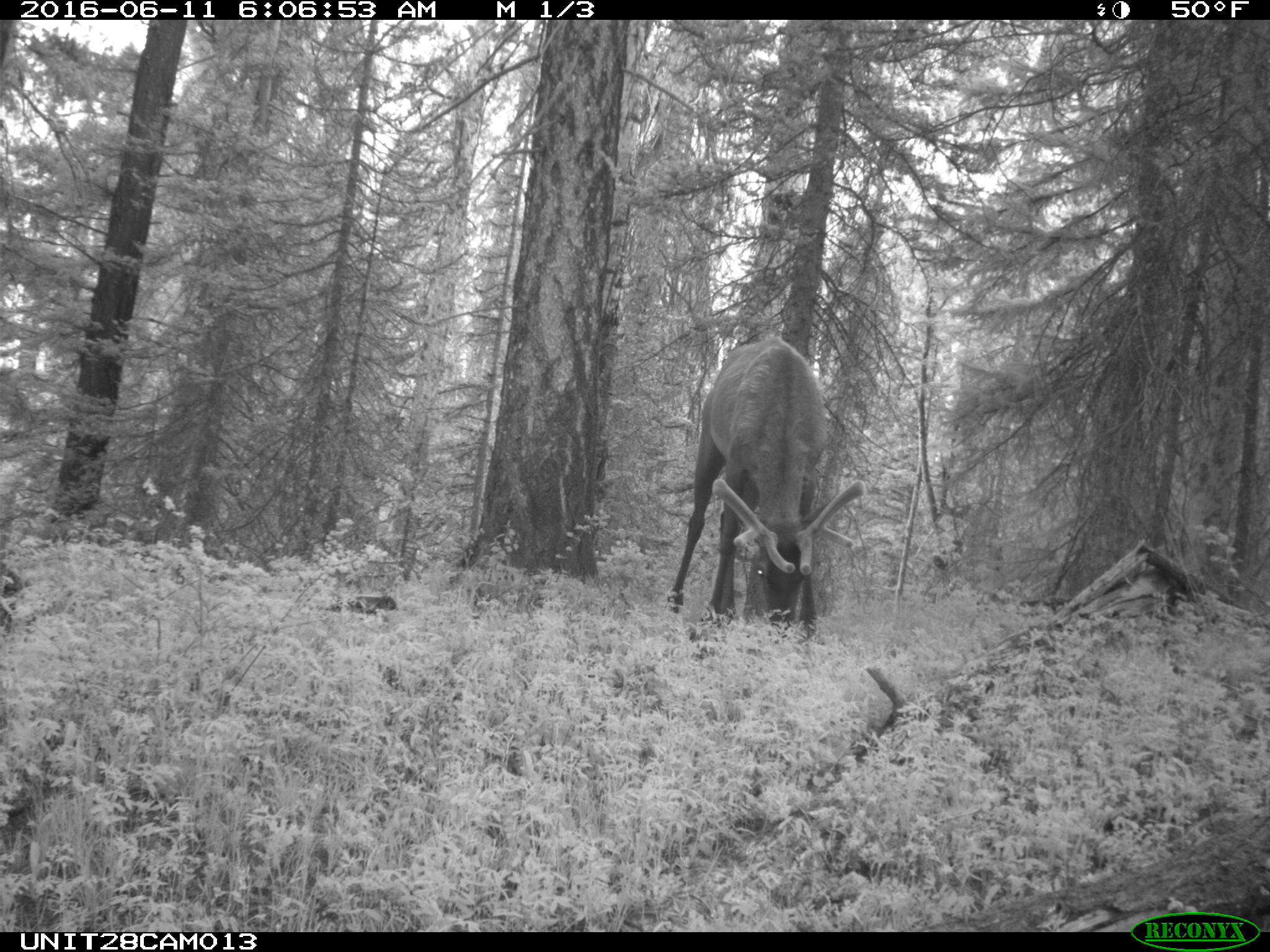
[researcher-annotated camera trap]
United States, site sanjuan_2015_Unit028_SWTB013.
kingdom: Animalia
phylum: Chordata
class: Mammalia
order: Artiodactyla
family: Cervidae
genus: Cervus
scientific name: Cervus elaphus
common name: red deer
Cervus elaphus (red deer).